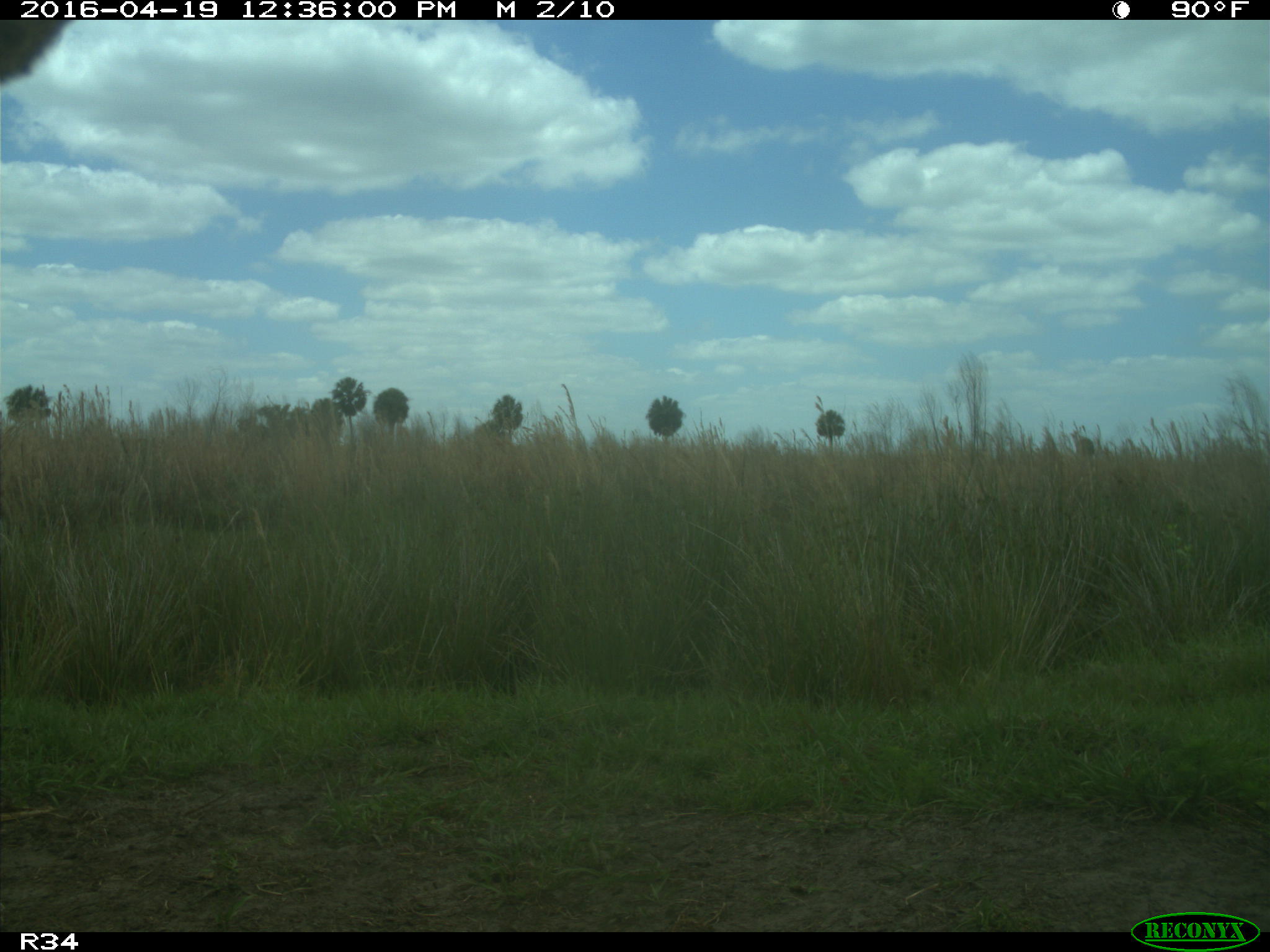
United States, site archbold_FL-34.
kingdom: Animalia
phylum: Chordata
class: Mammalia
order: Artiodactyla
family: Bovidae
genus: Bos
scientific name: Bos taurus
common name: domestic cow